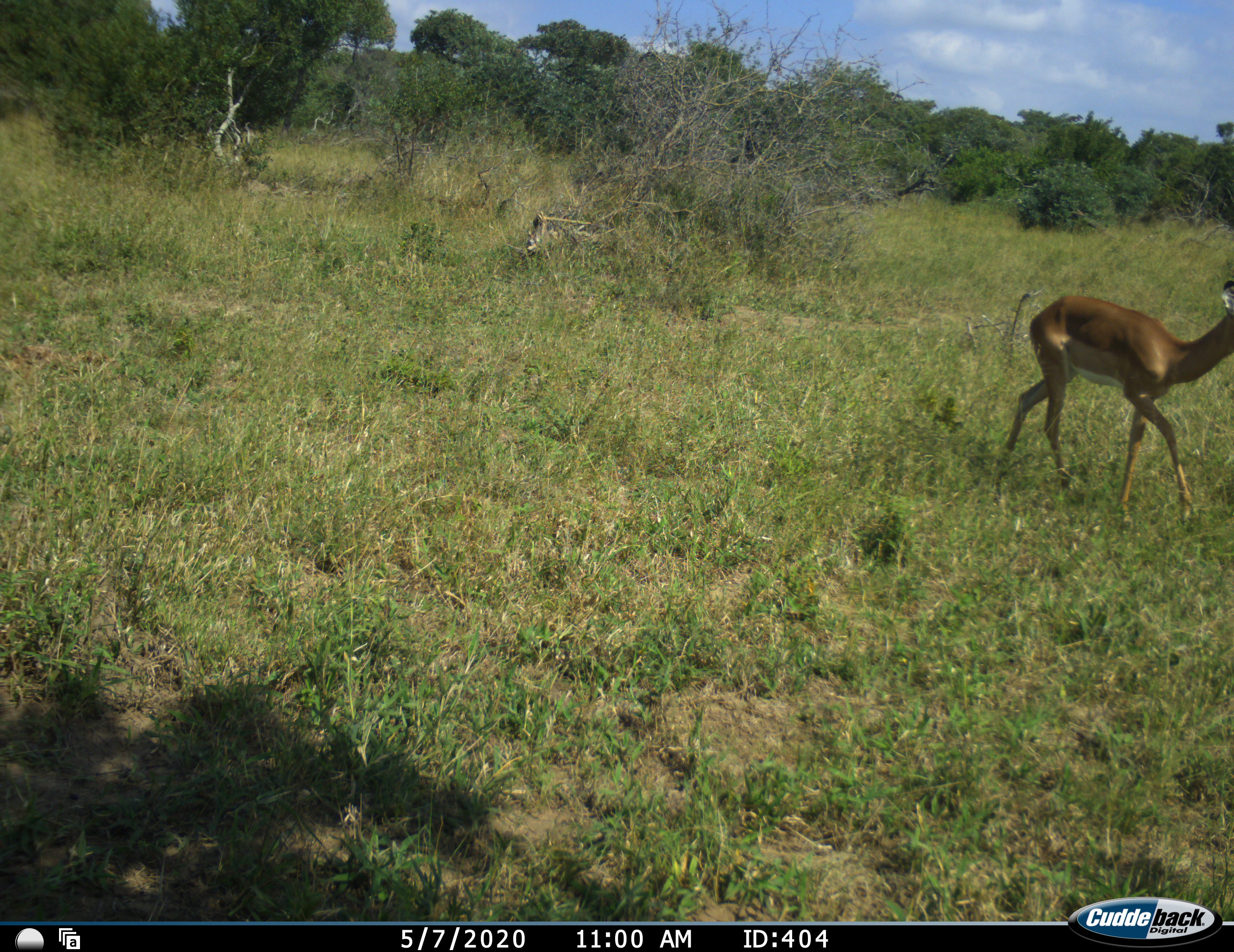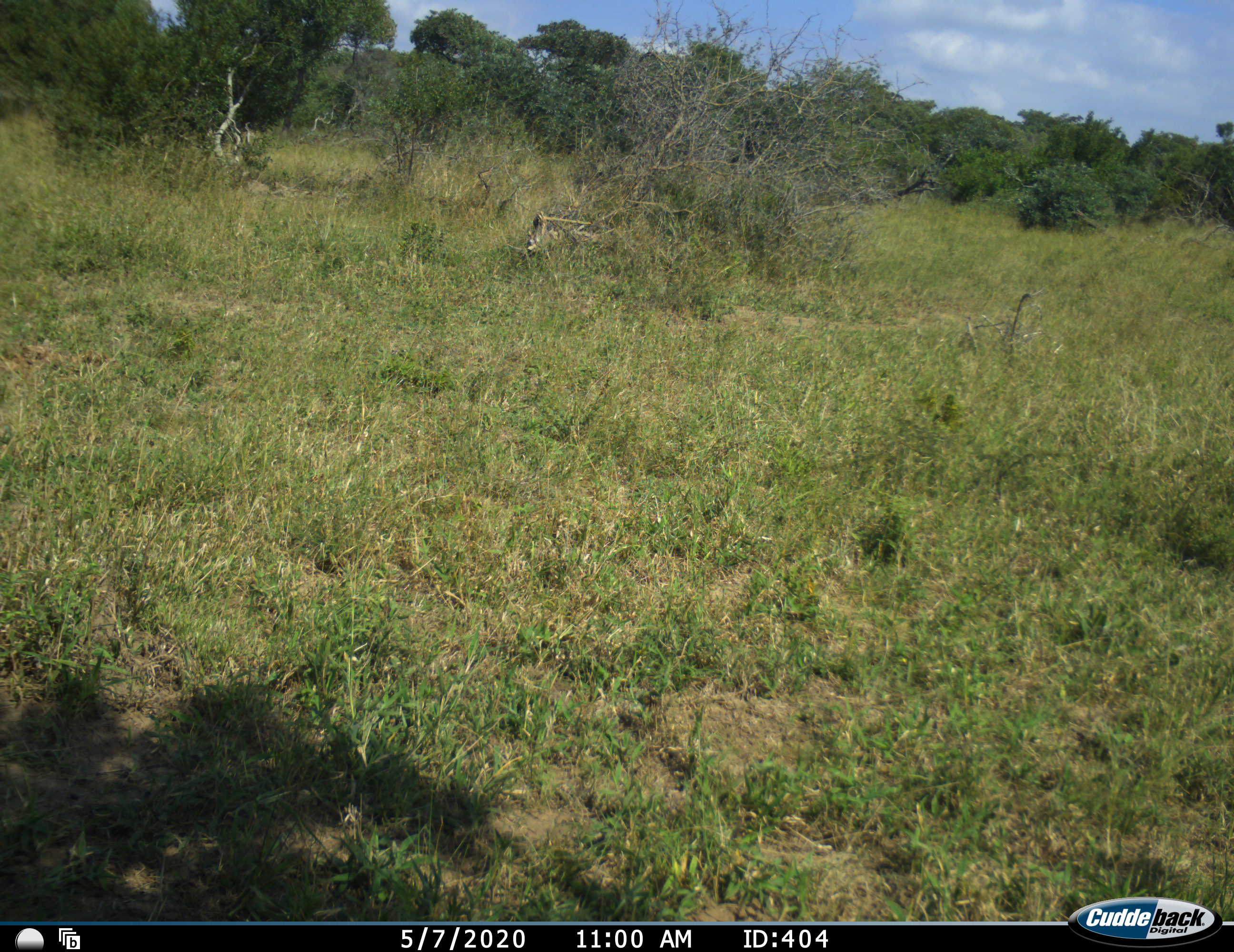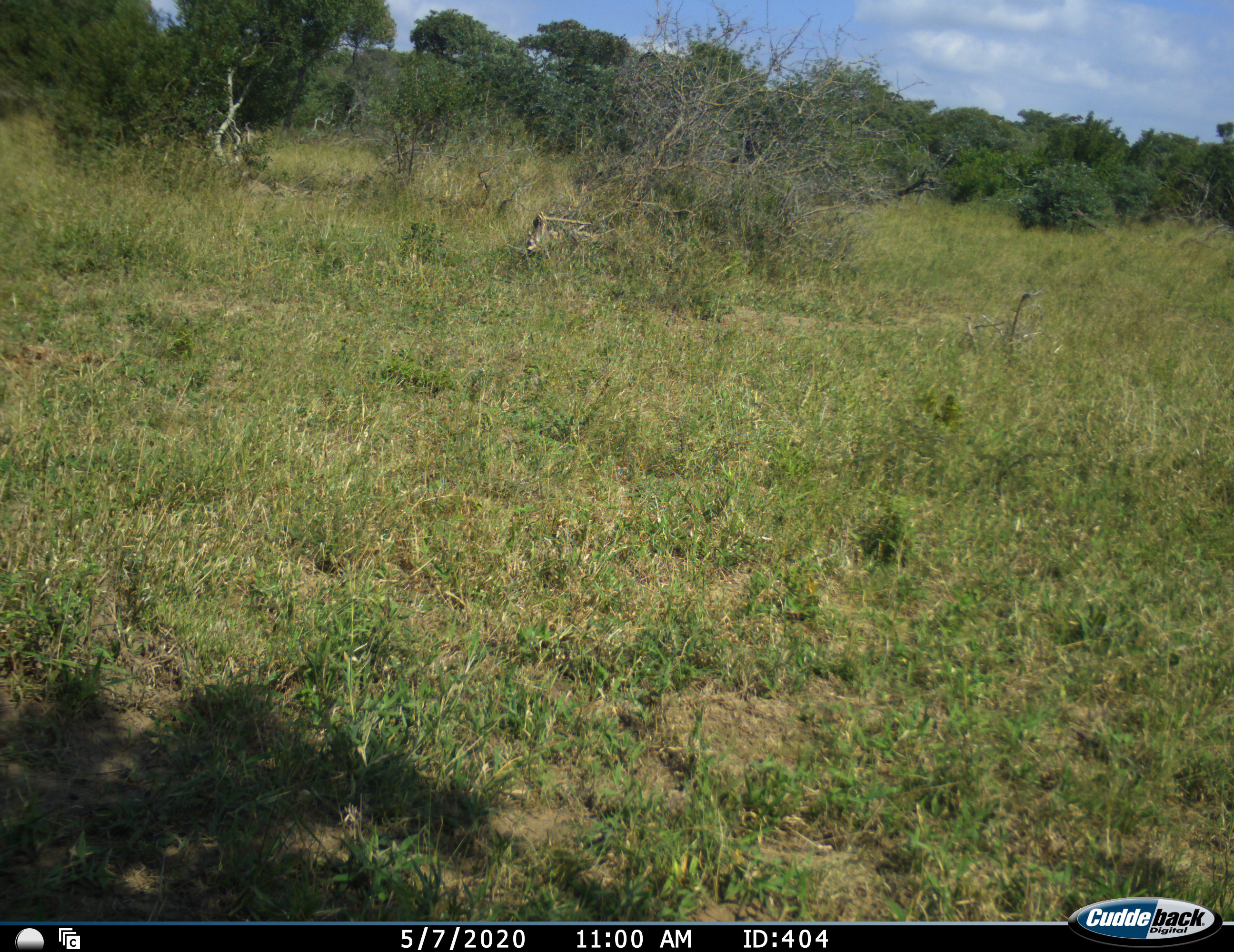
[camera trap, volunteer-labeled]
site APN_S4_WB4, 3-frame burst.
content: unidentified animal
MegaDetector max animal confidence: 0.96